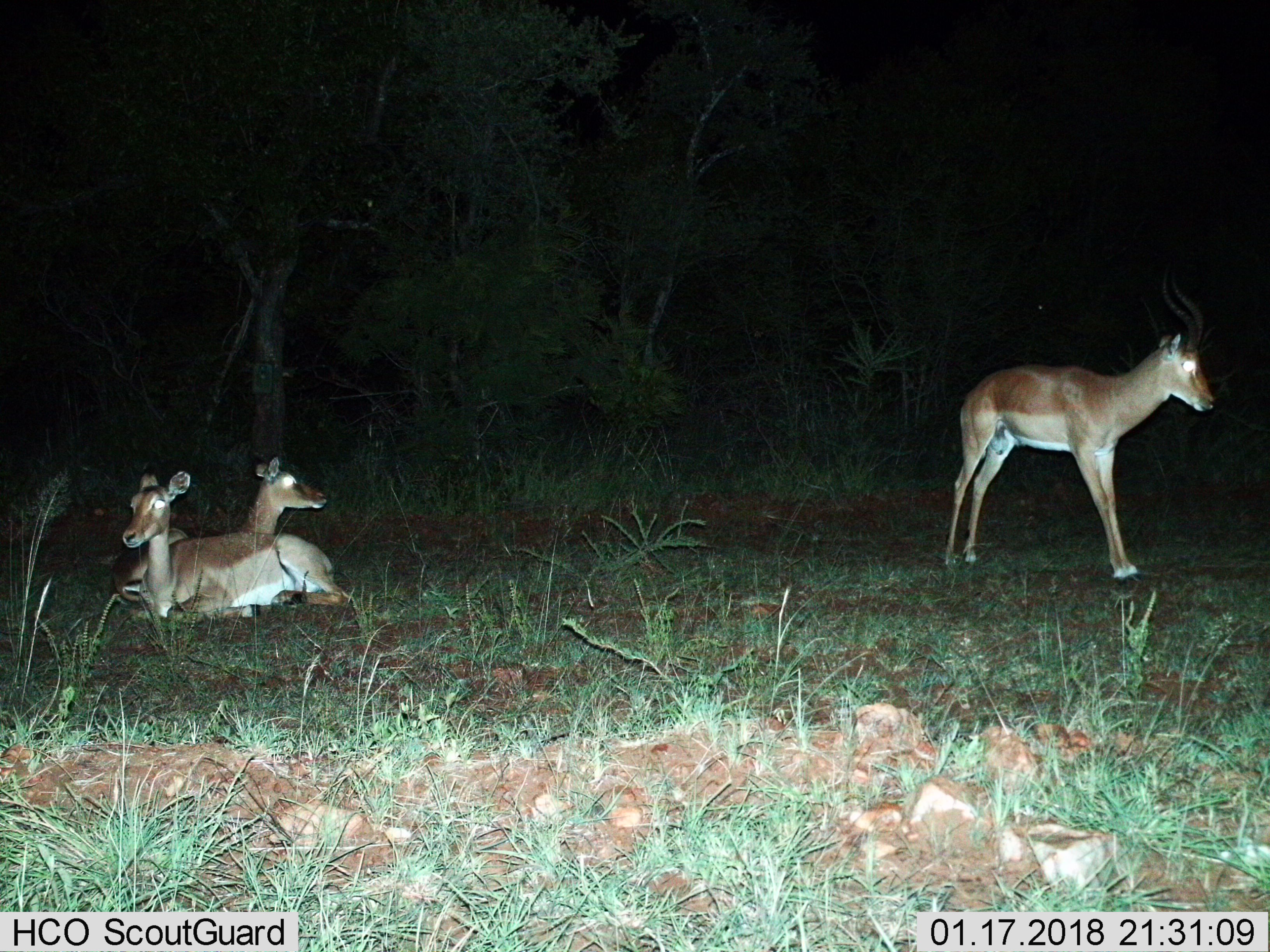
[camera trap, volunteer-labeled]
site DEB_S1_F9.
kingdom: Animalia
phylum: Chordata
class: Mammalia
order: Artiodactyla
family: Bovidae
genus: Aepyceros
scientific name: Aepyceros melampus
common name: impala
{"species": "impala (Aepyceros melampus)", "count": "3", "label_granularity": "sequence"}